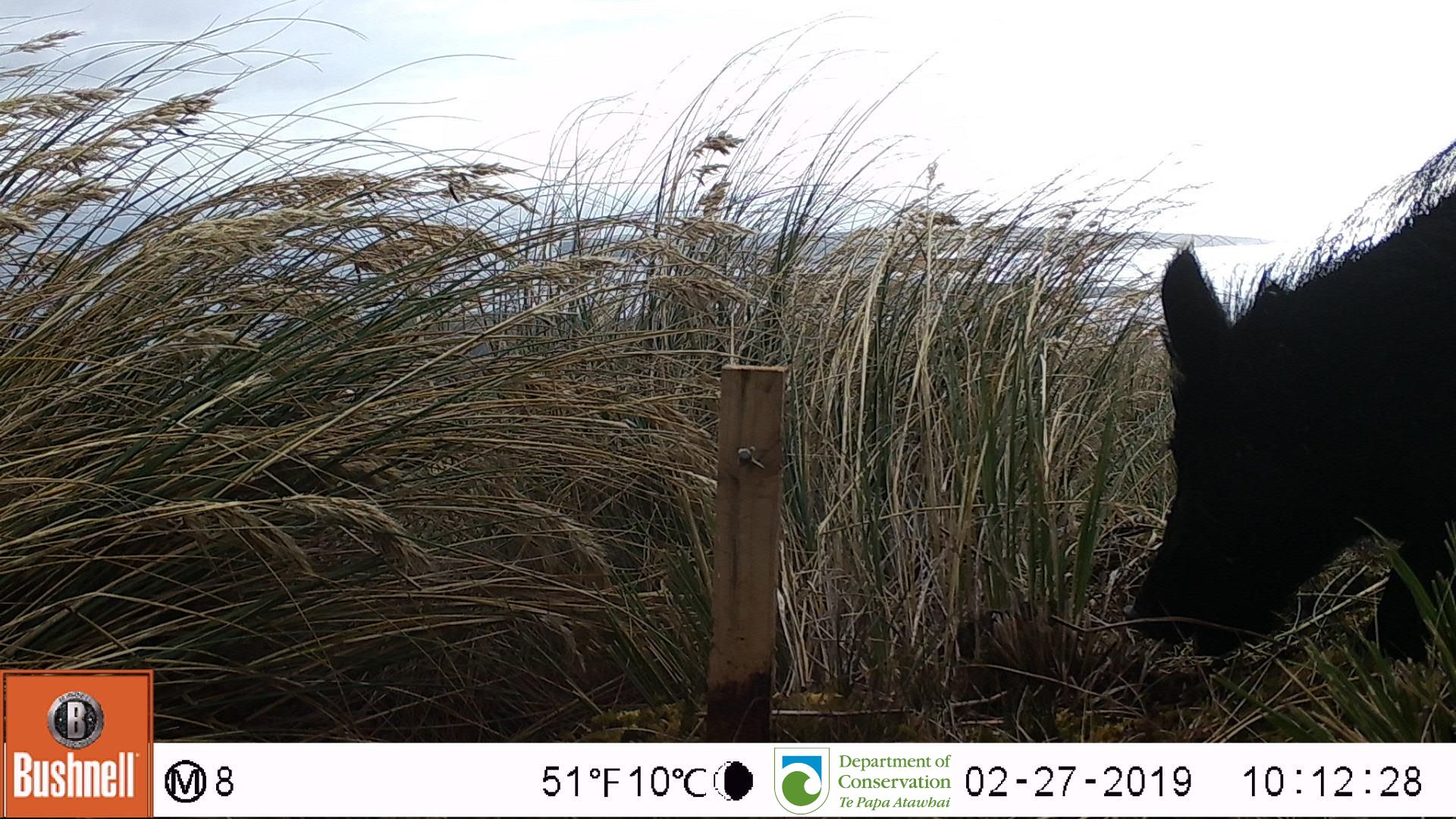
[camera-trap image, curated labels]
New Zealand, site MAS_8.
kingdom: Animalia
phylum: Chordata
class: Mammalia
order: Artiodactyla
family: Suidae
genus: Sus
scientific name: Sus scrofa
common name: pig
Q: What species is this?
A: Pig (Sus scrofa).